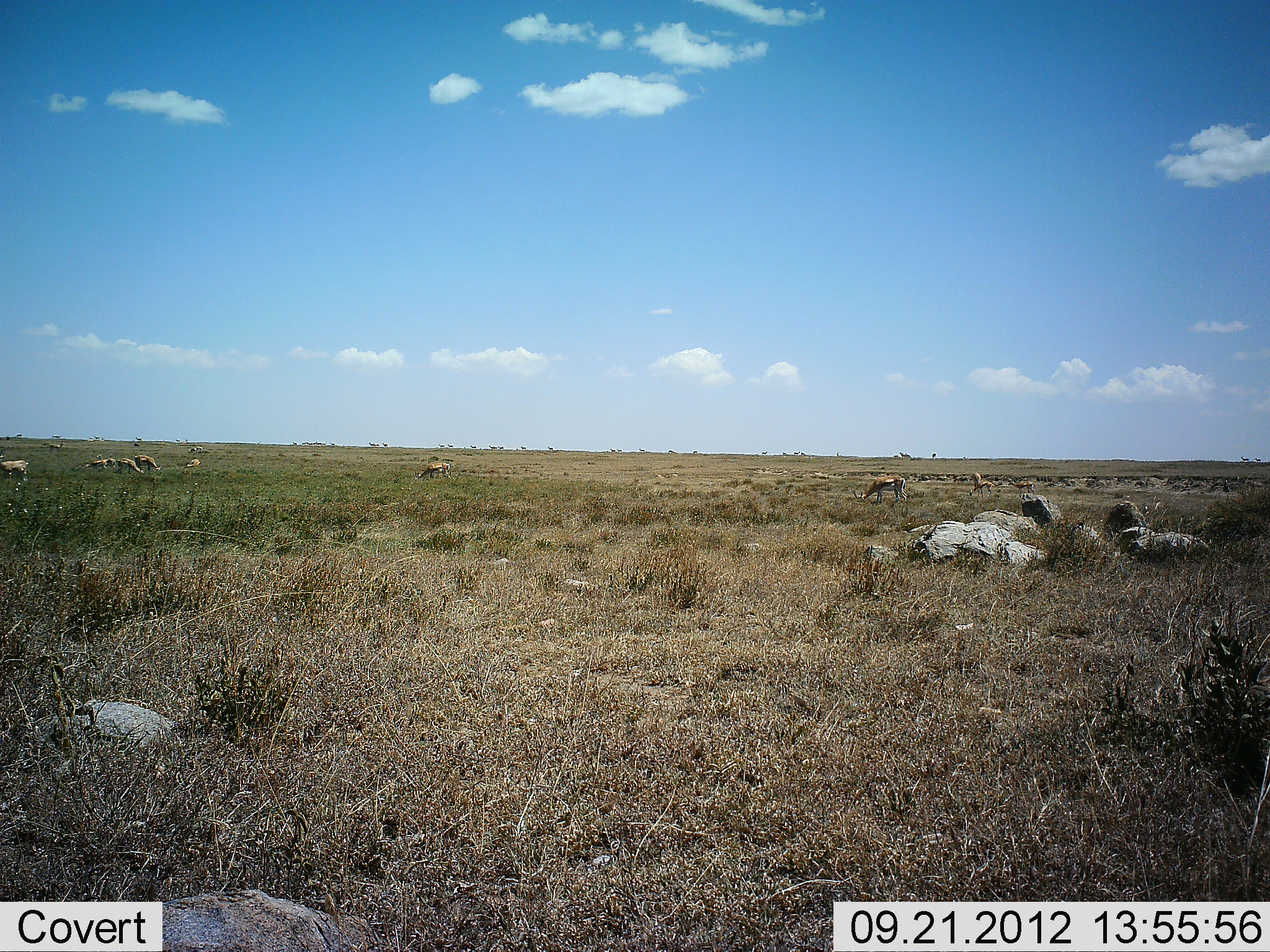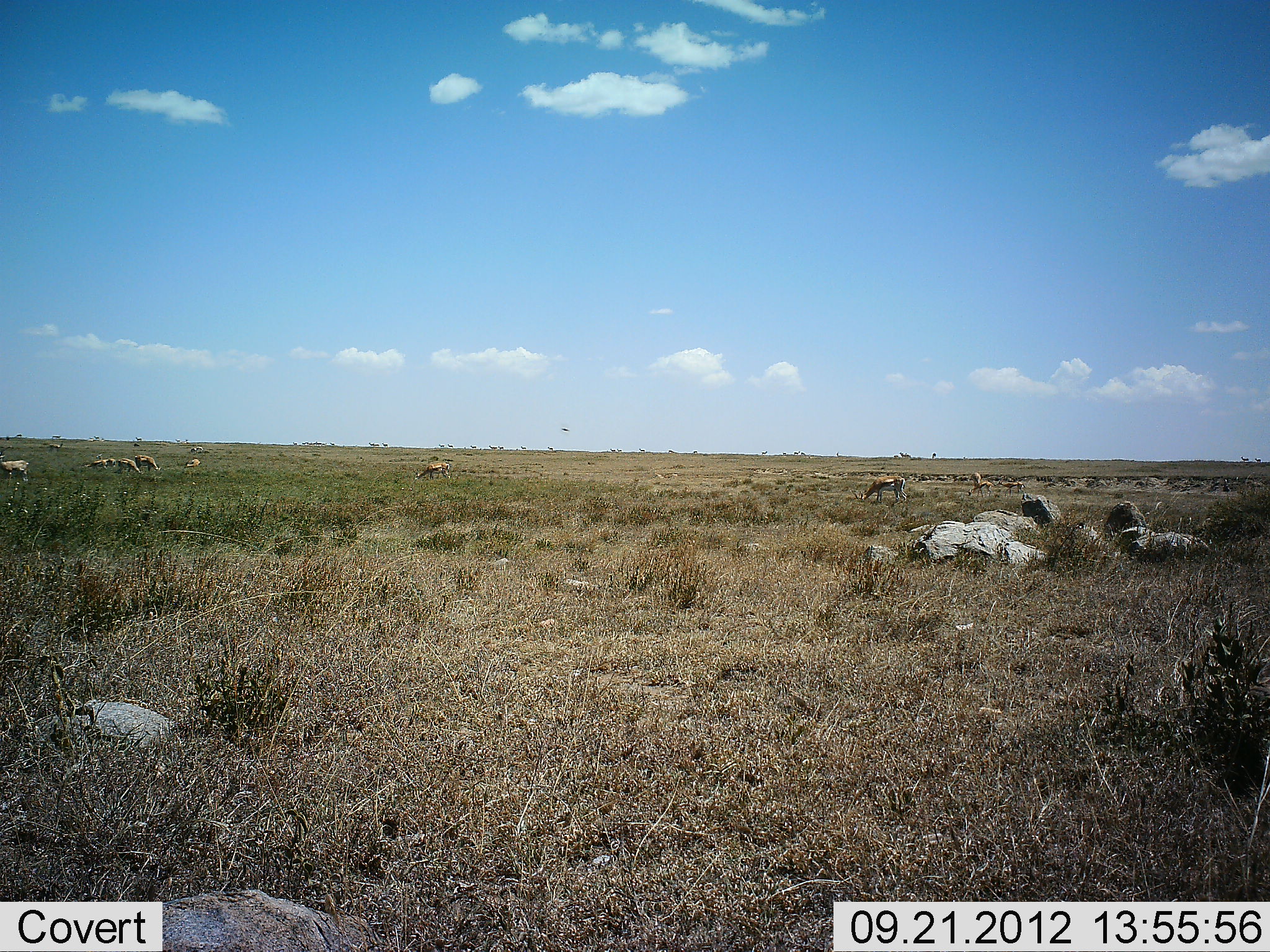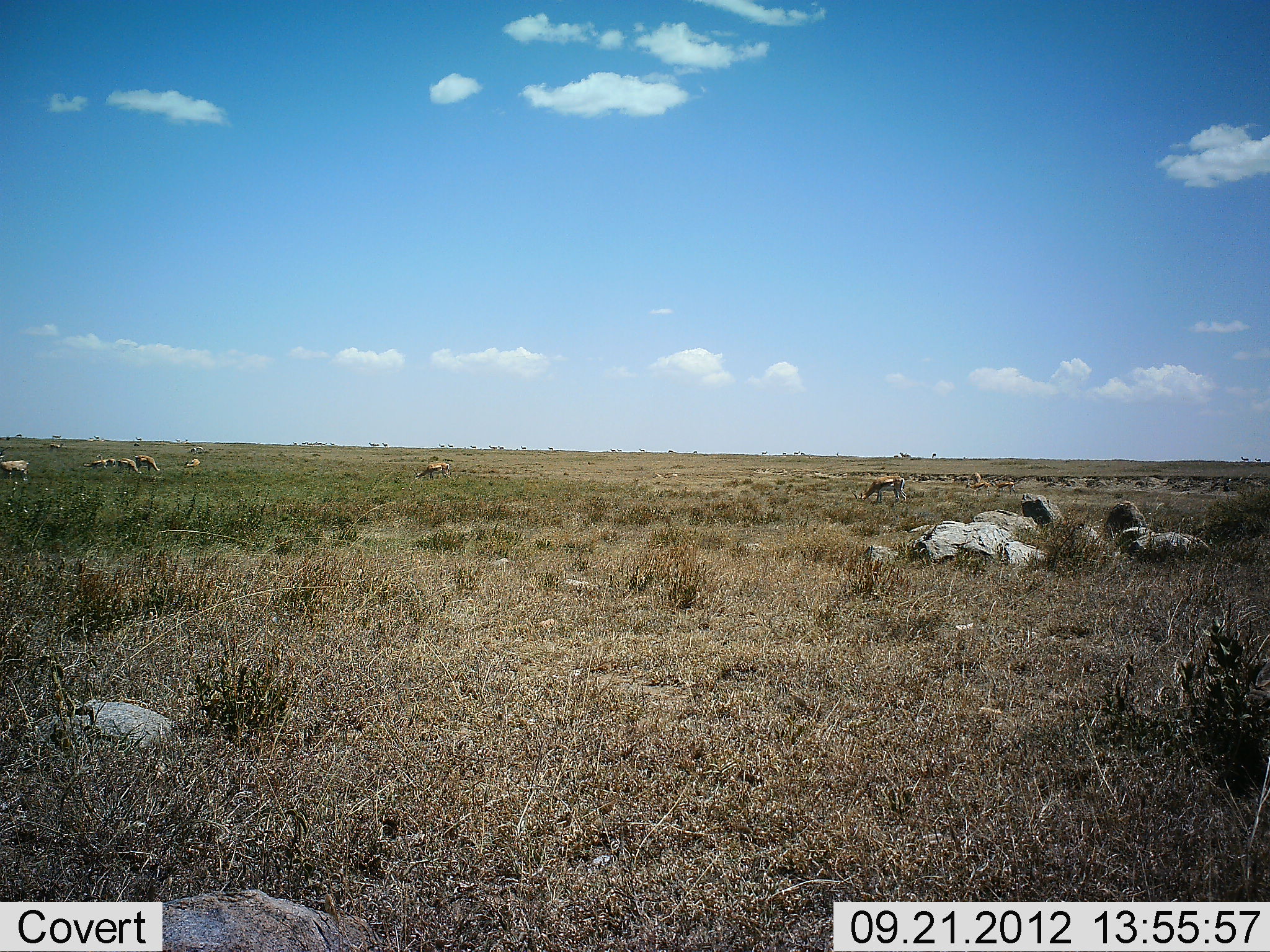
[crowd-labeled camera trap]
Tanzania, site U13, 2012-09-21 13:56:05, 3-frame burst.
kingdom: Animalia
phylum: Chordata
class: Mammalia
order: Artiodactyla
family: Bovidae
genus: Eudorcas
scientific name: Eudorcas thomsonii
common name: thomson's gazelle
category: gazellethomsons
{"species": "gazellethomsons (thomson's gazelle) (Eudorcas thomsonii)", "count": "8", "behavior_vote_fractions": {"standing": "45%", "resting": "0%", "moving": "45%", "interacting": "0%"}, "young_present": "0%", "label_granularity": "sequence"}